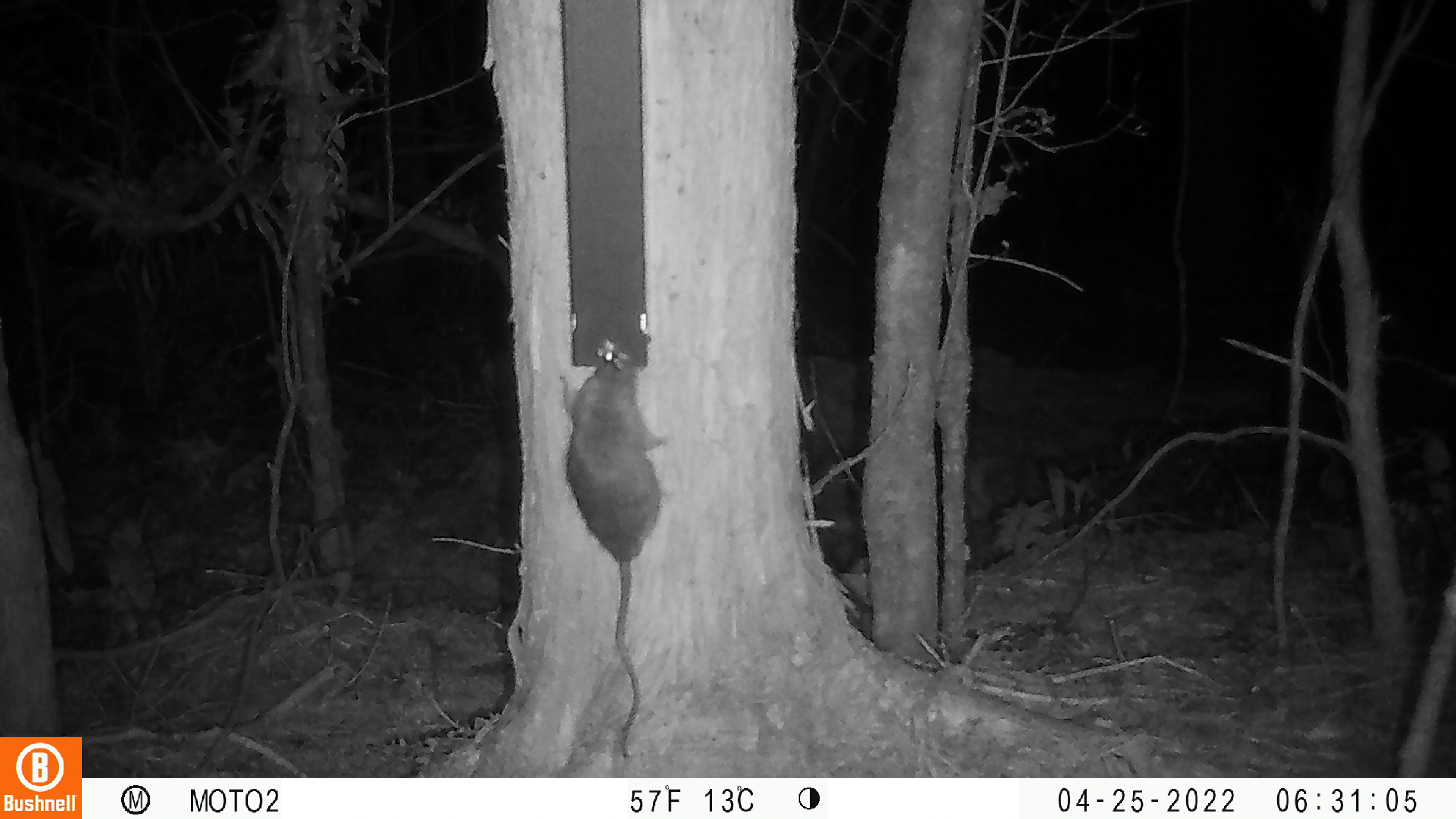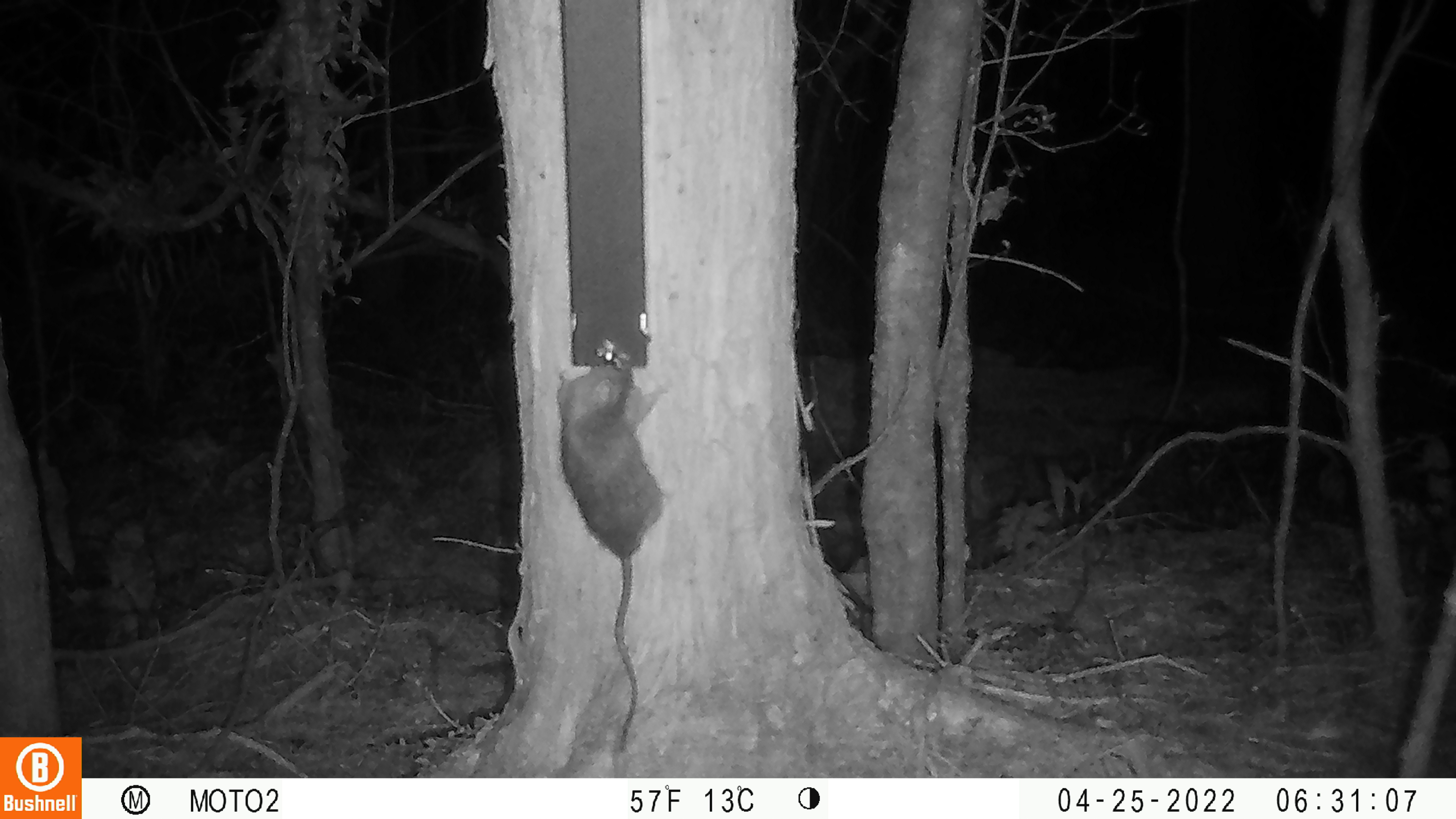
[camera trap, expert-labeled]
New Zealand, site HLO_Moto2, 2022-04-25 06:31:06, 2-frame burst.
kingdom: Animalia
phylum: Chordata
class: Mammalia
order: Rodentia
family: Muridae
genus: Rattus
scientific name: Rattus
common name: rat